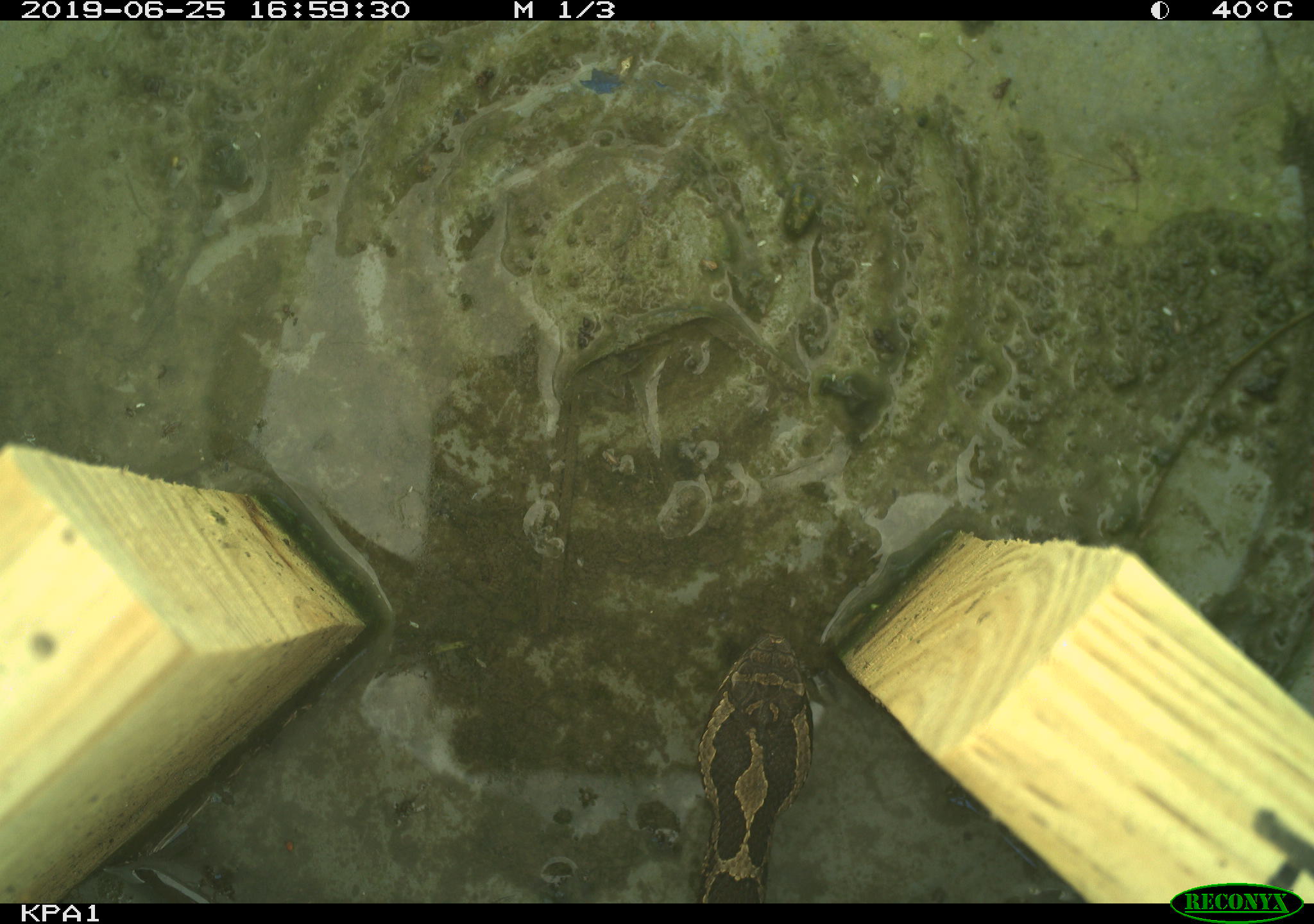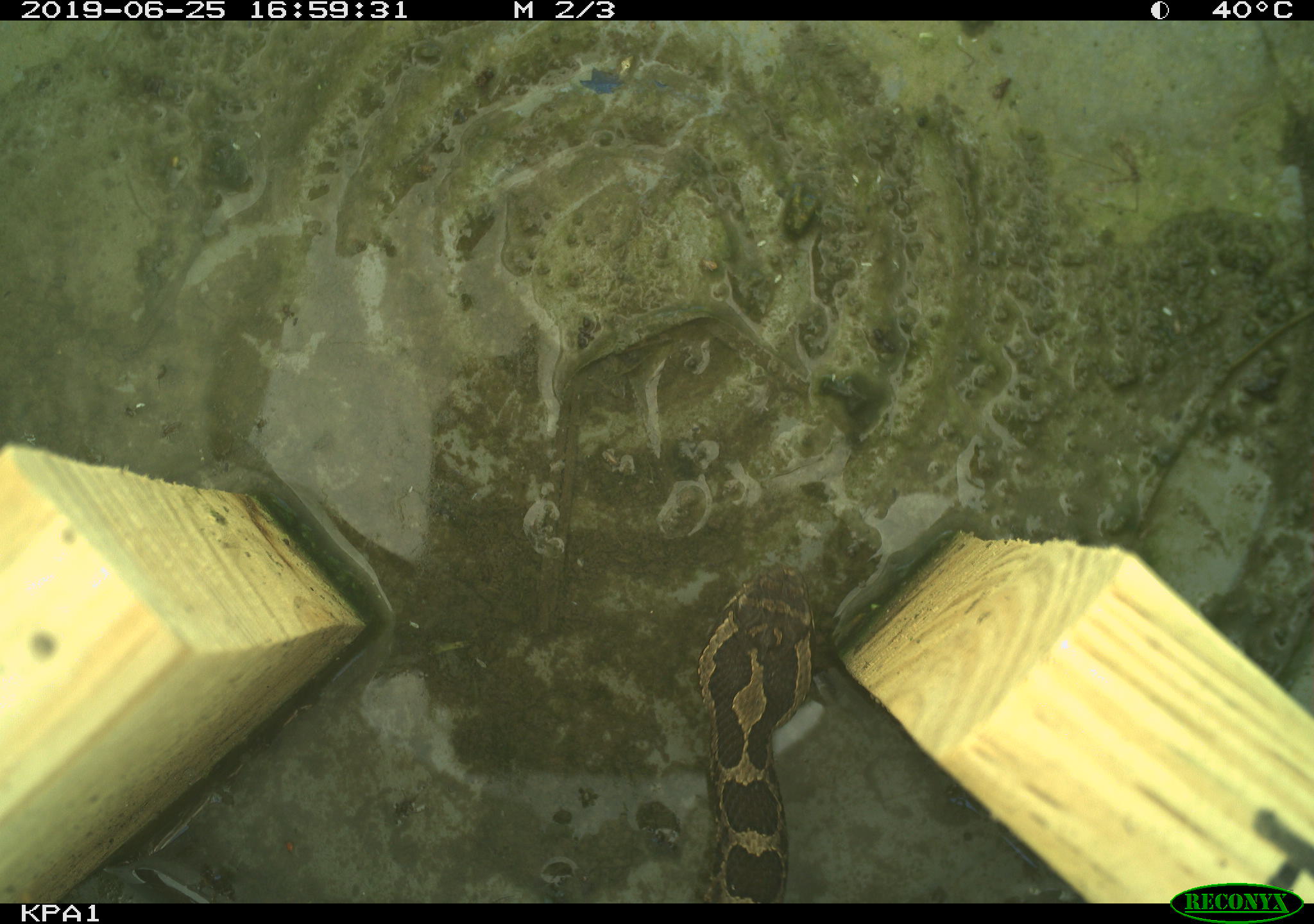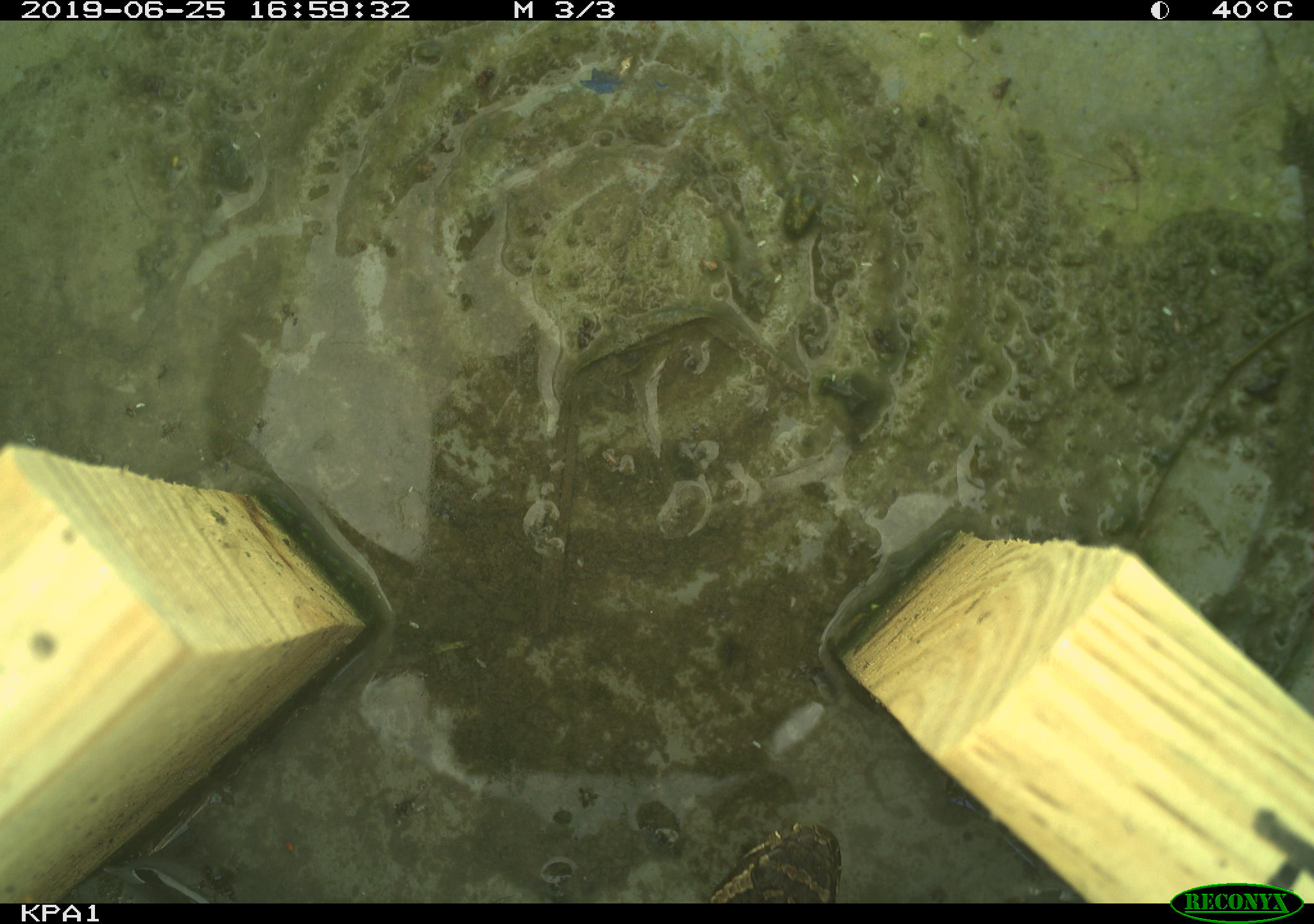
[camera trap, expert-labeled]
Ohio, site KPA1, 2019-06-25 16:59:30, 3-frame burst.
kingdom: Animalia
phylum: Chordata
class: Reptilia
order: Squamata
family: Viperidae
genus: Sistrurus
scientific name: Sistrurus catenatus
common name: eastern massasauga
Eastern massasauga (Sistrurus catenatus).